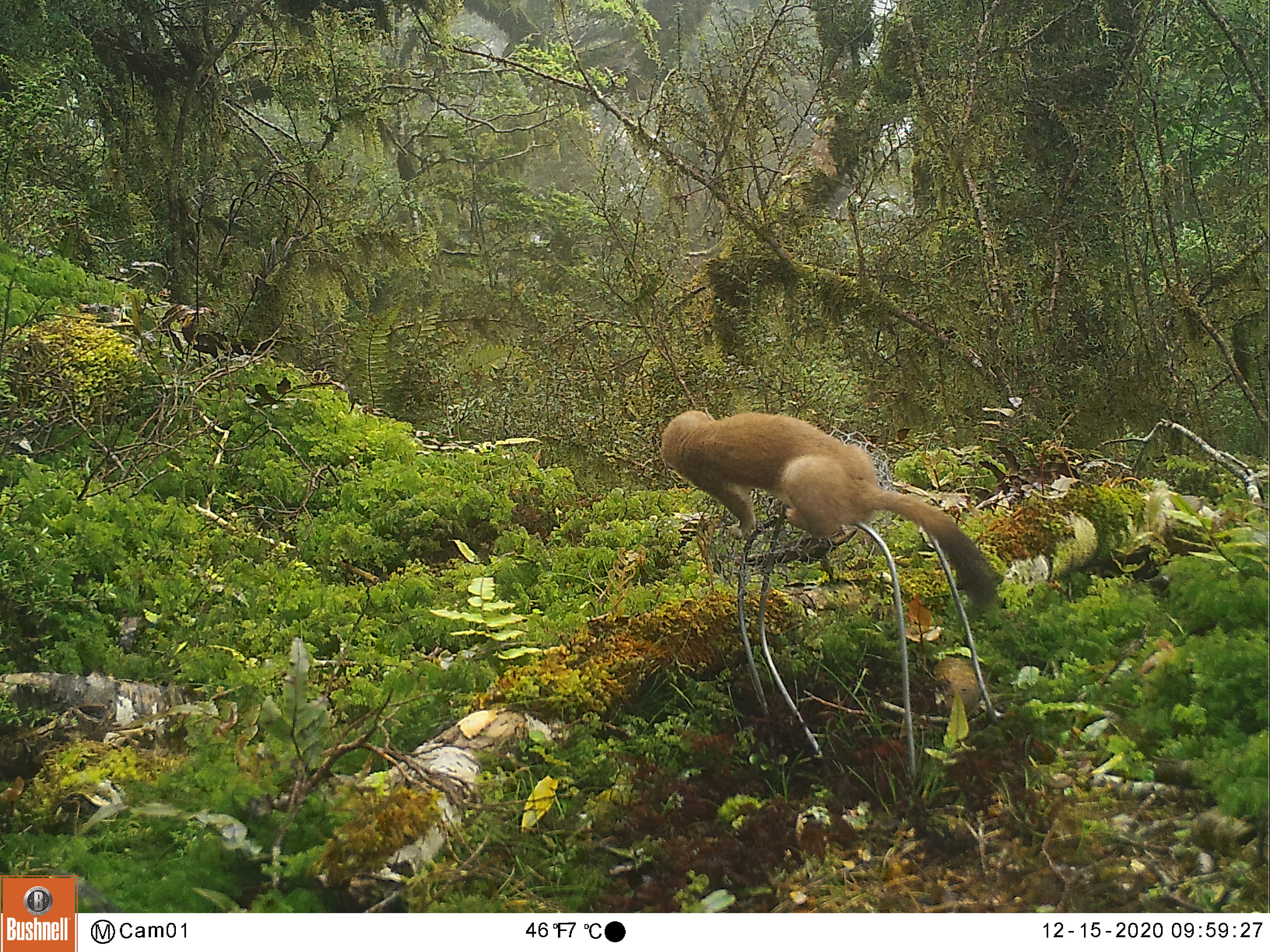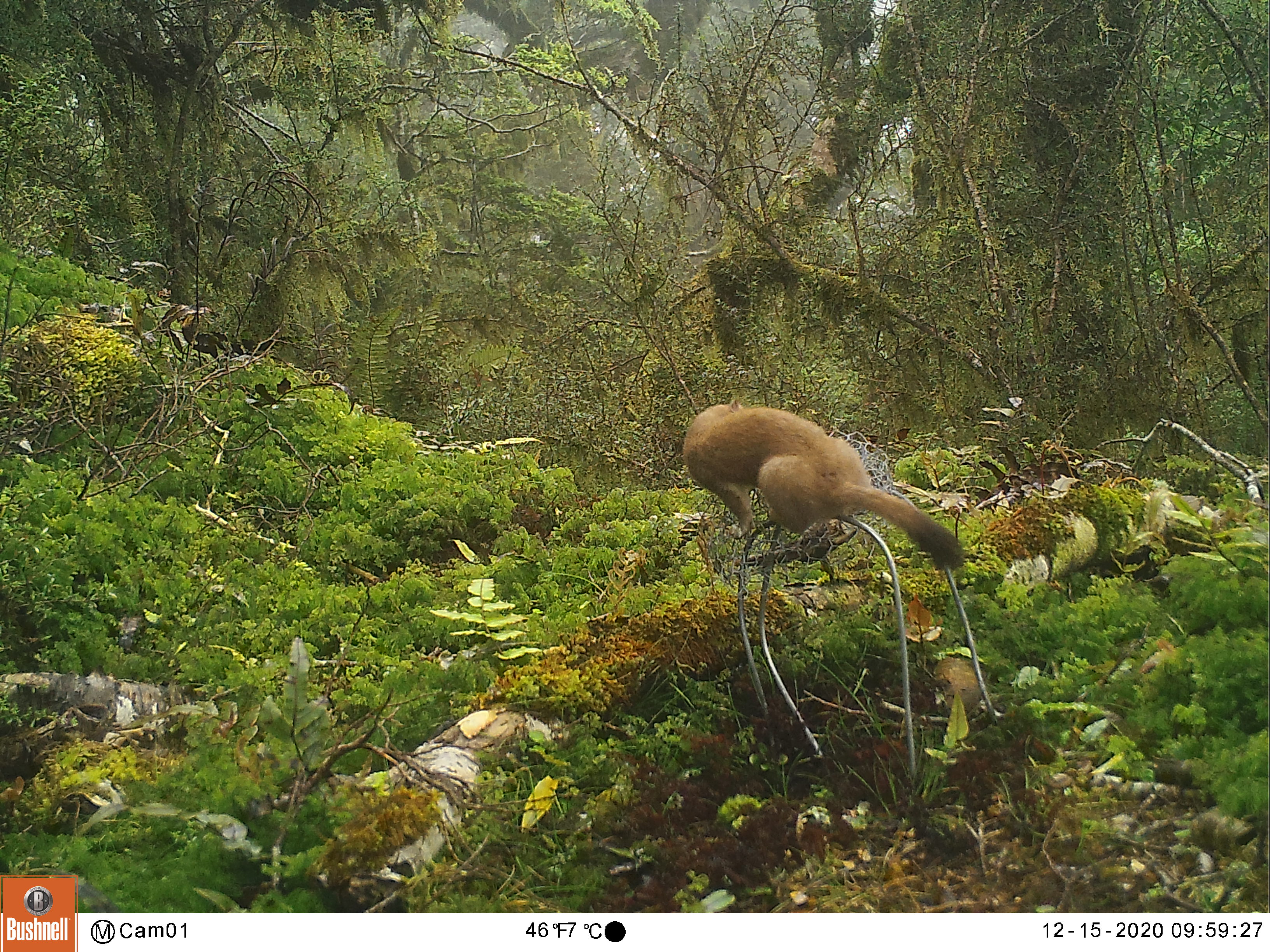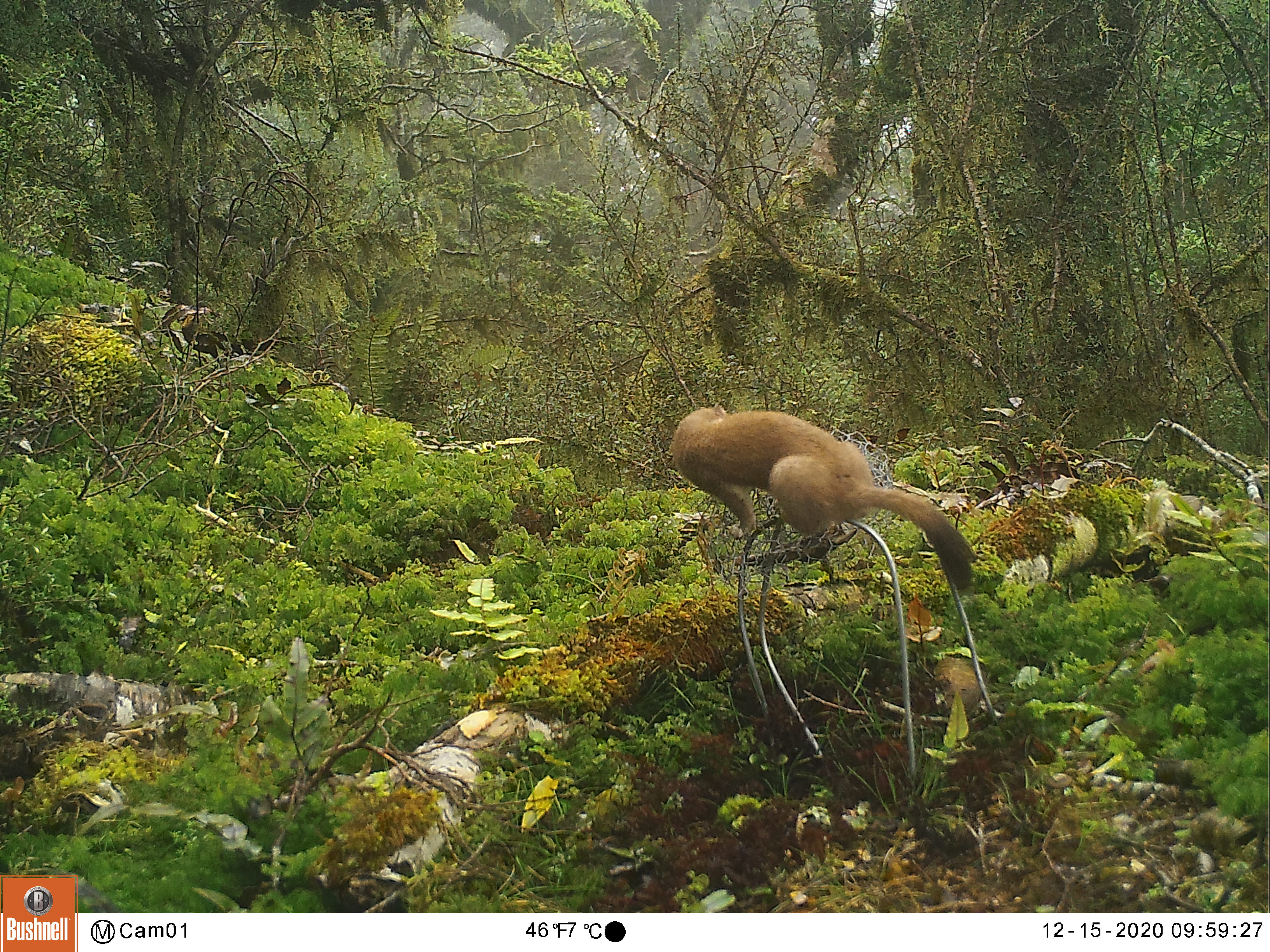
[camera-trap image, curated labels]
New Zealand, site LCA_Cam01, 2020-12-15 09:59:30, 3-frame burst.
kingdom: Animalia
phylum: Chordata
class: Mammalia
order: Carnivora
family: Mustelidae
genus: Mustela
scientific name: Mustela erminea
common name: stoat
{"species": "stoat (Mustela erminea)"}